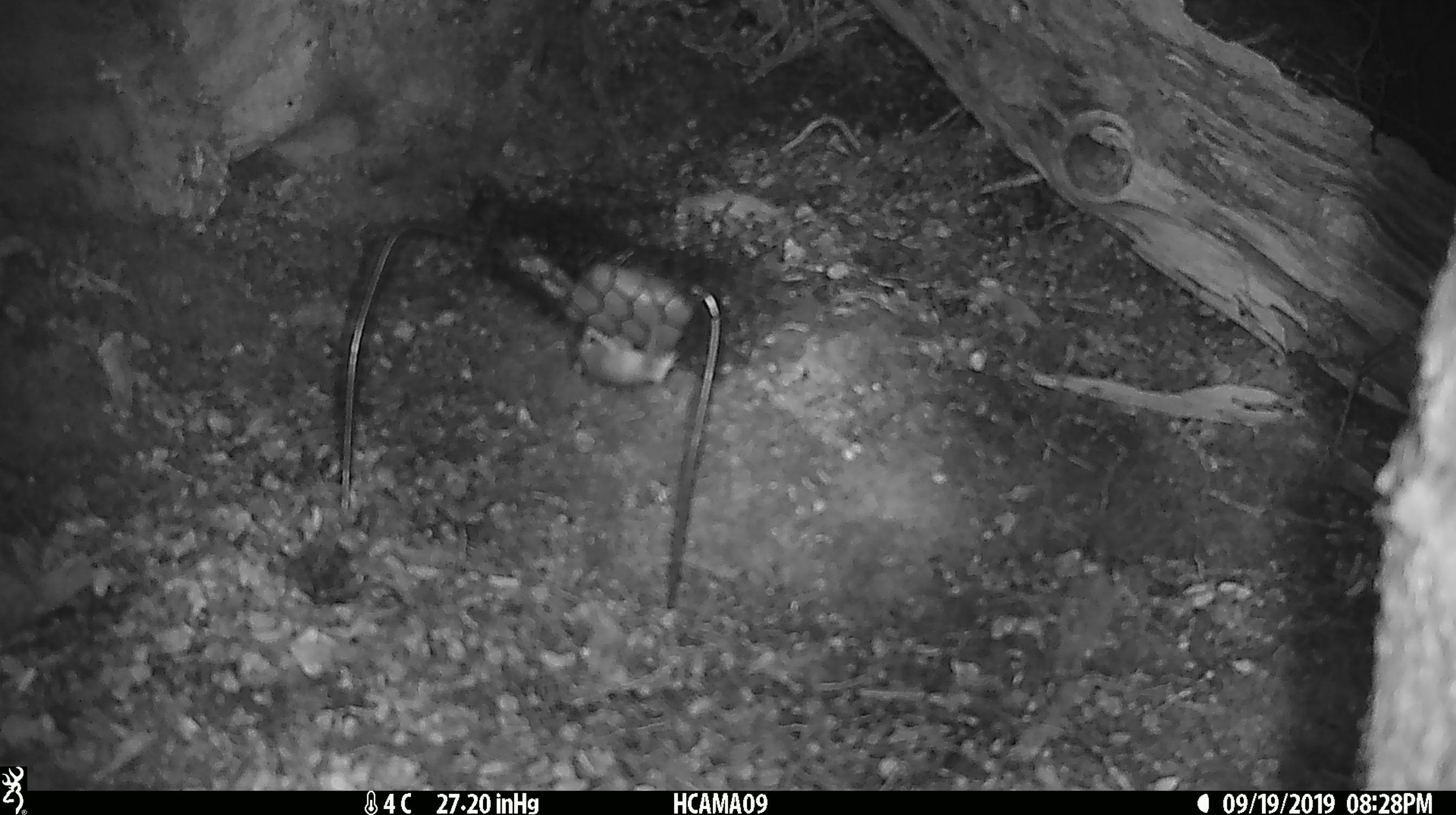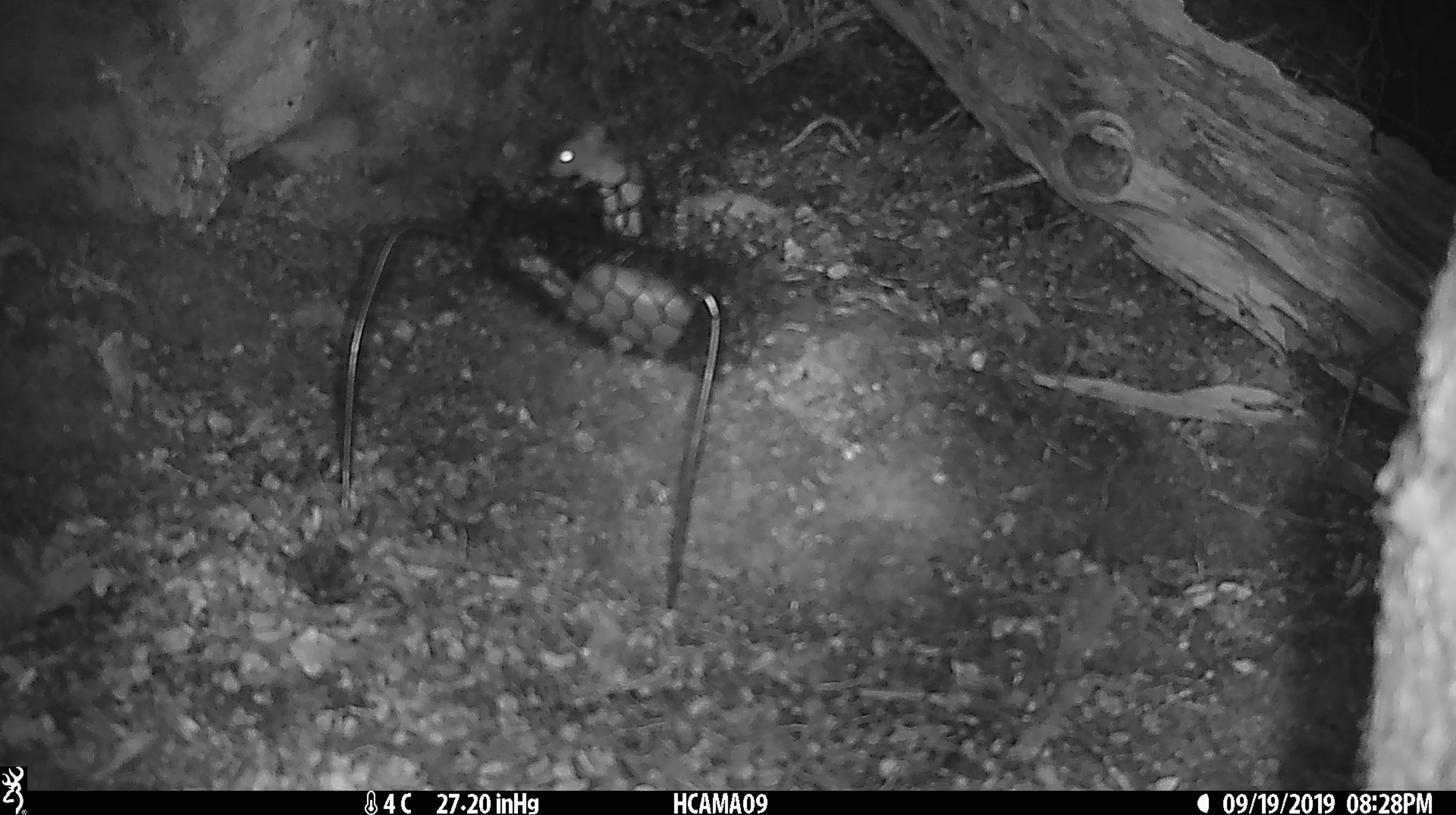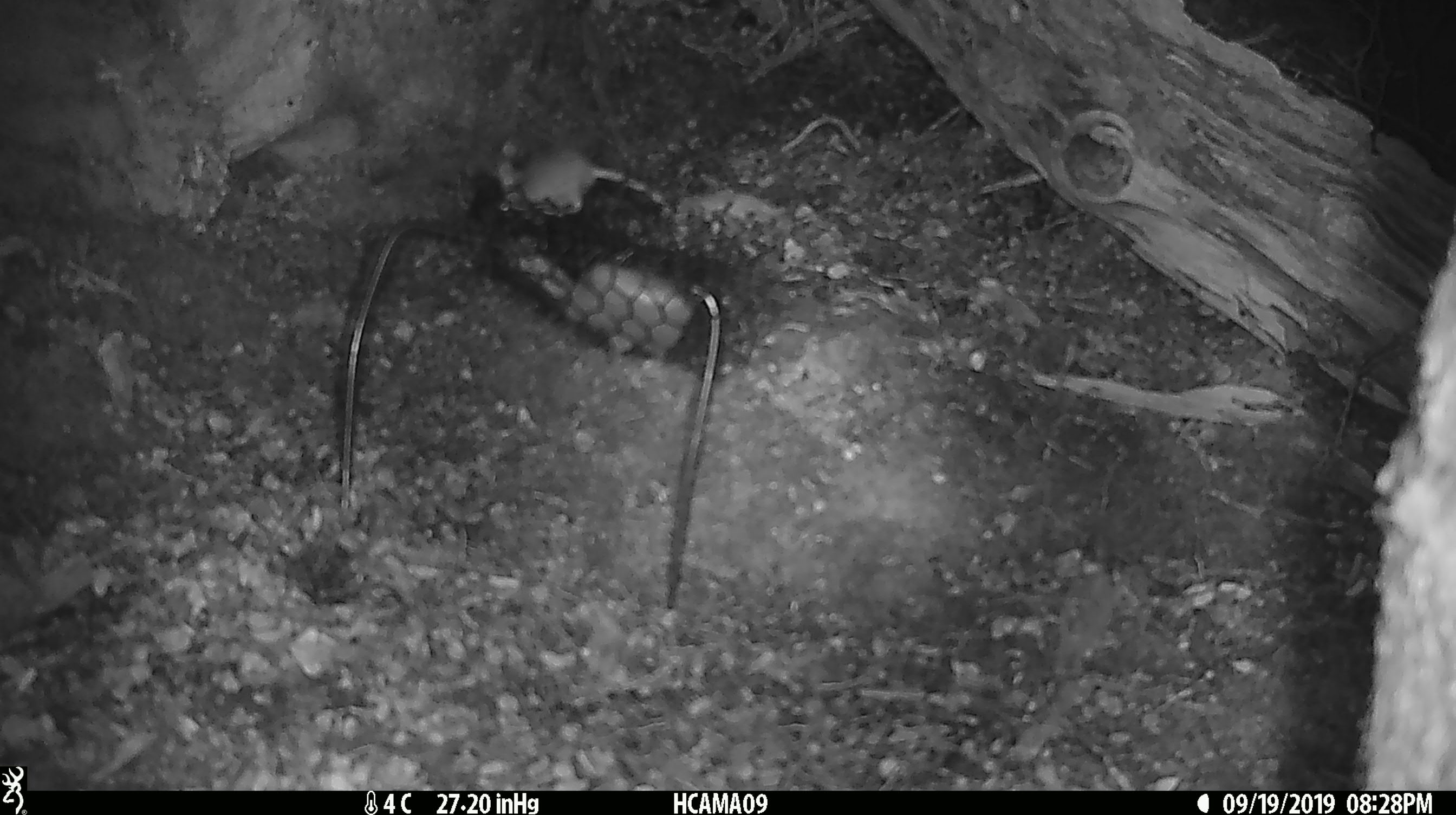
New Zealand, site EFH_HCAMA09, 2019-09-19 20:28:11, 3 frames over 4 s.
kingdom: Animalia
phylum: Chordata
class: Mammalia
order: Rodentia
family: Muridae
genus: Mus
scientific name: Mus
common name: mouse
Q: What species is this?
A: Mouse (Mus).